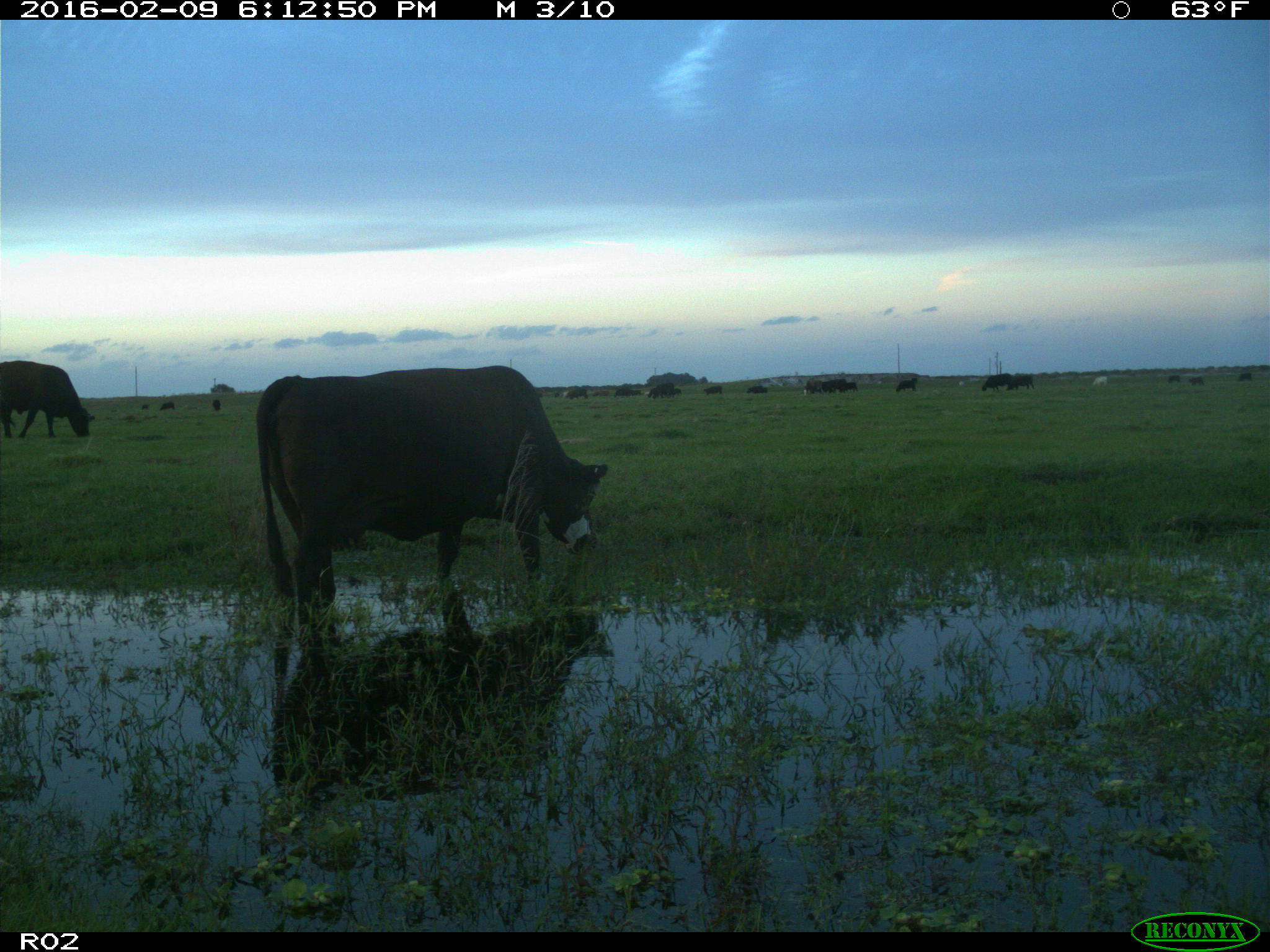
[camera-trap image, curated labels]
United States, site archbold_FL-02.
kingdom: Animalia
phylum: Chordata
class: Mammalia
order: Artiodactyla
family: Bovidae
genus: Bos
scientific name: Bos taurus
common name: domestic cow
Bos taurus (domestic cow).